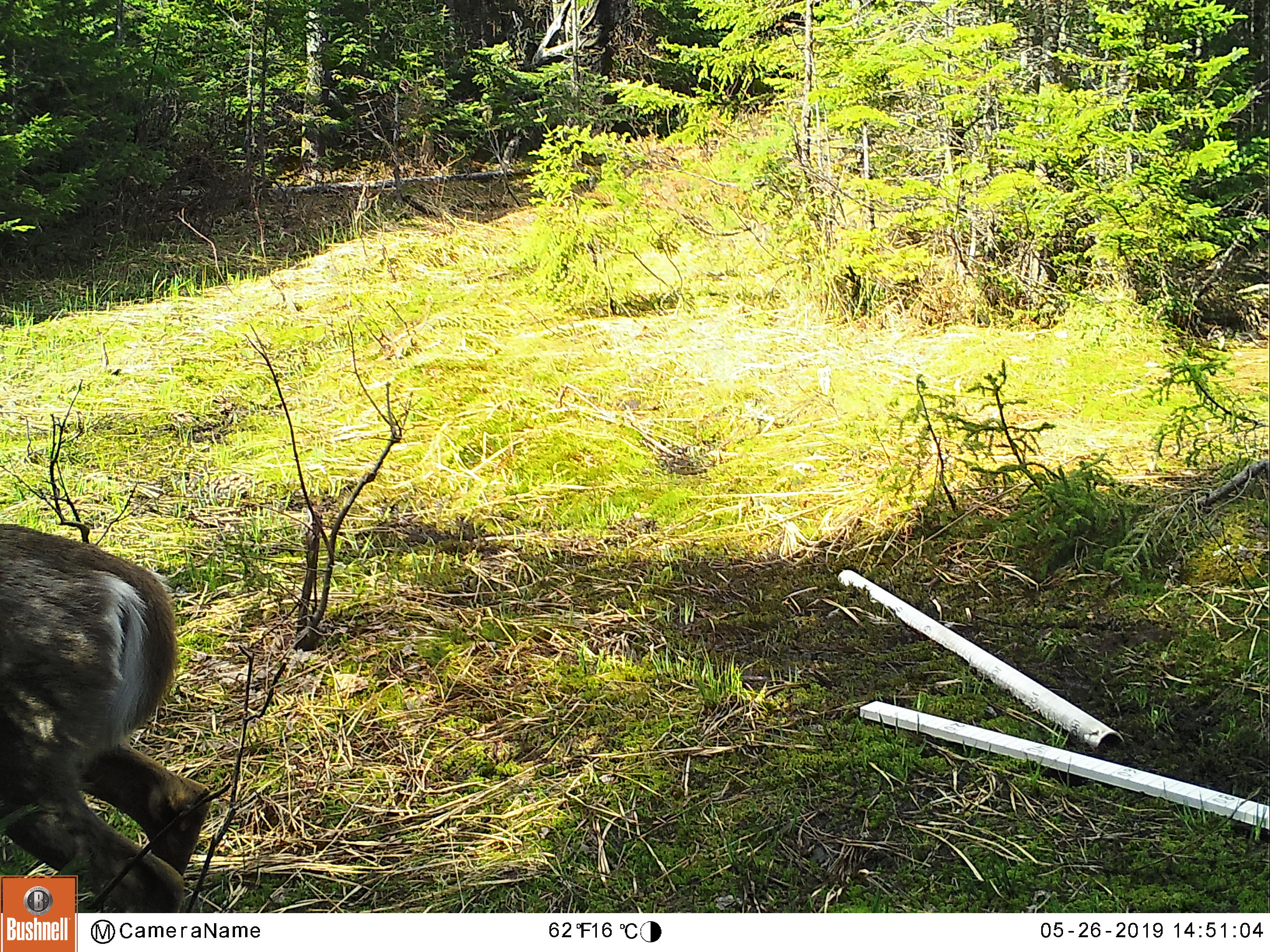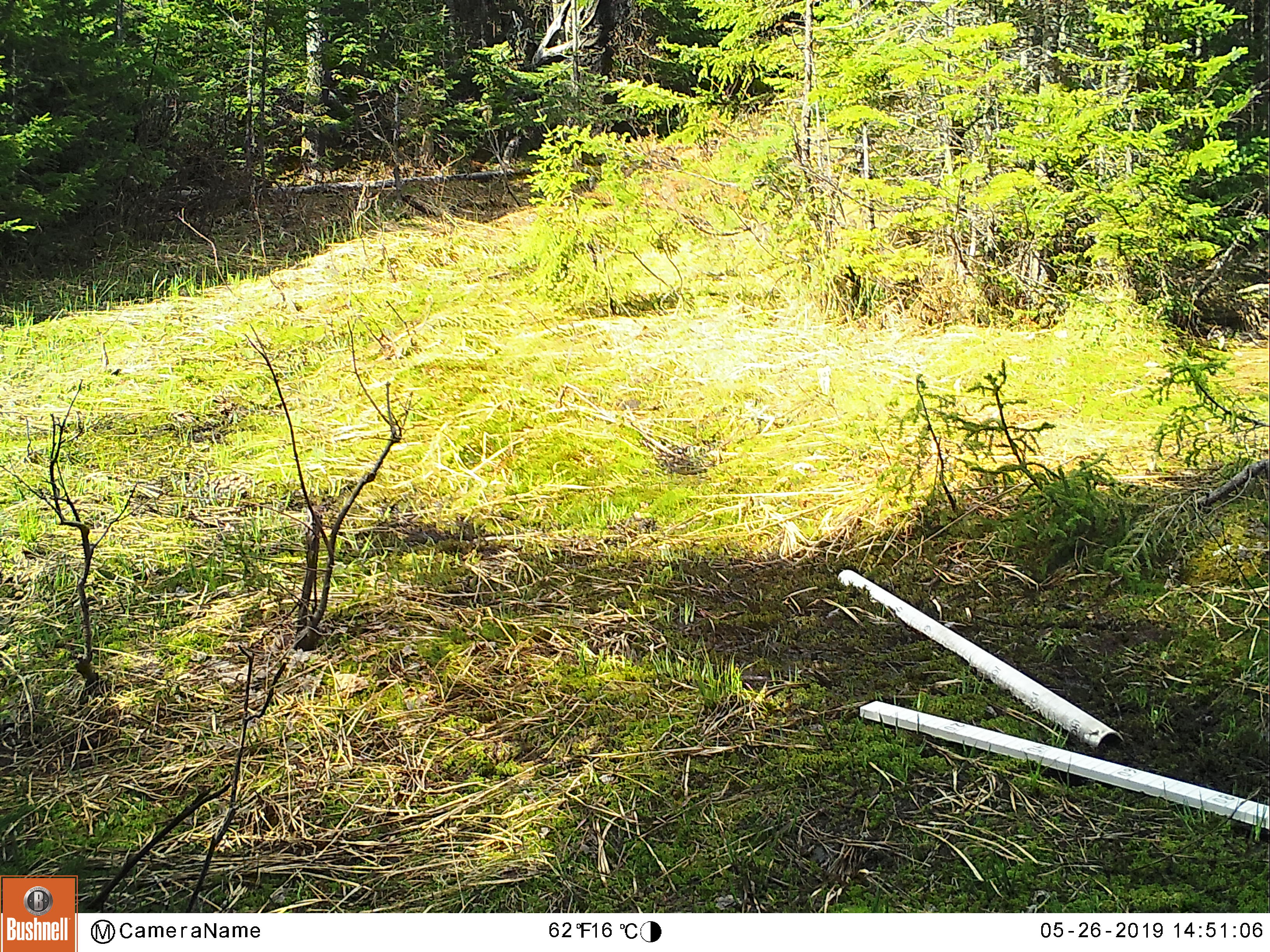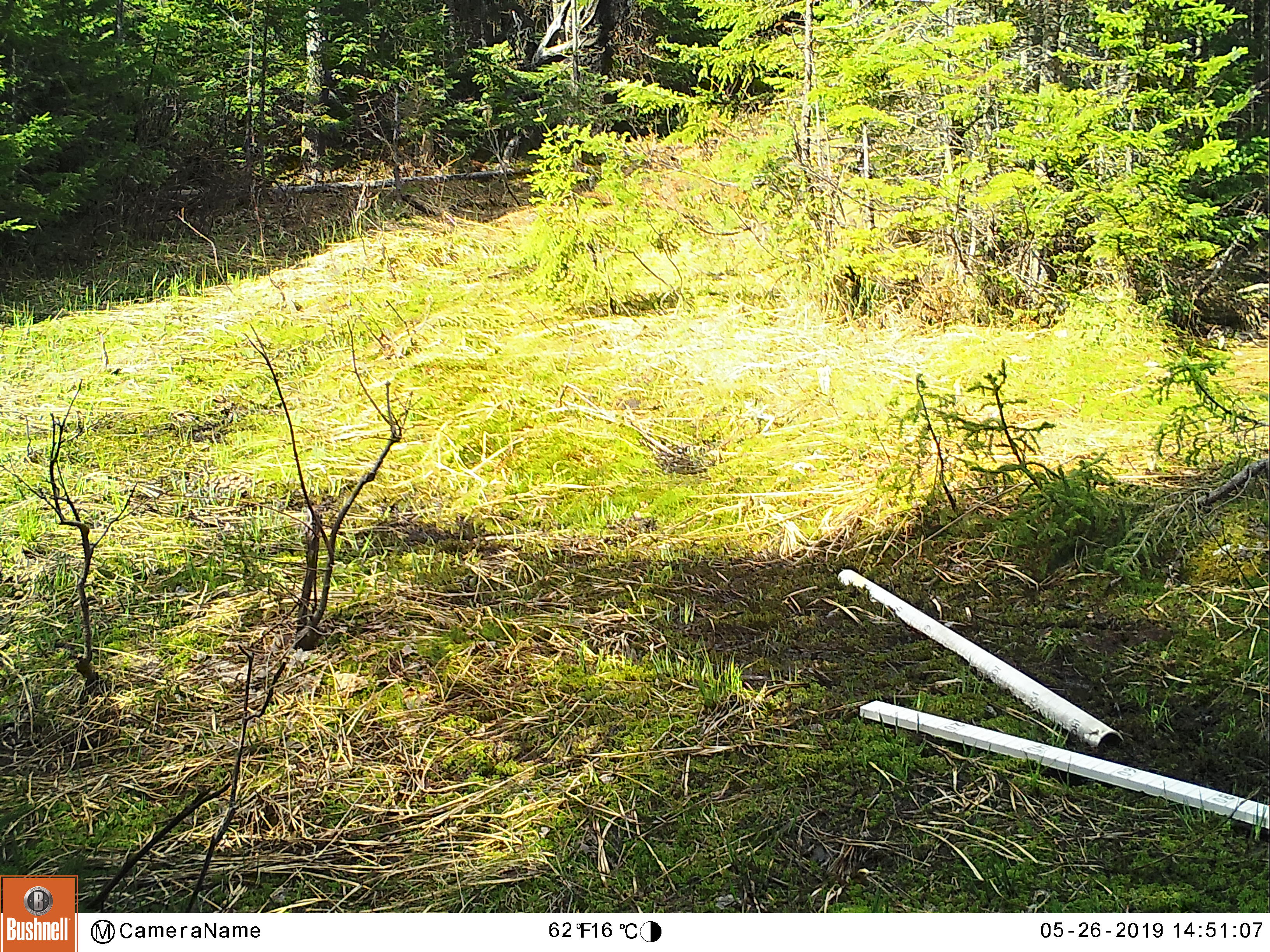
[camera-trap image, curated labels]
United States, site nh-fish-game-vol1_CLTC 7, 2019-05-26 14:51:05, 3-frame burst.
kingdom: Animalia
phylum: Chordata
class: Mammalia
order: Artiodactyla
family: Cervidae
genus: Odocoileus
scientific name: Odocoileus virginianus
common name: white-tailed deer